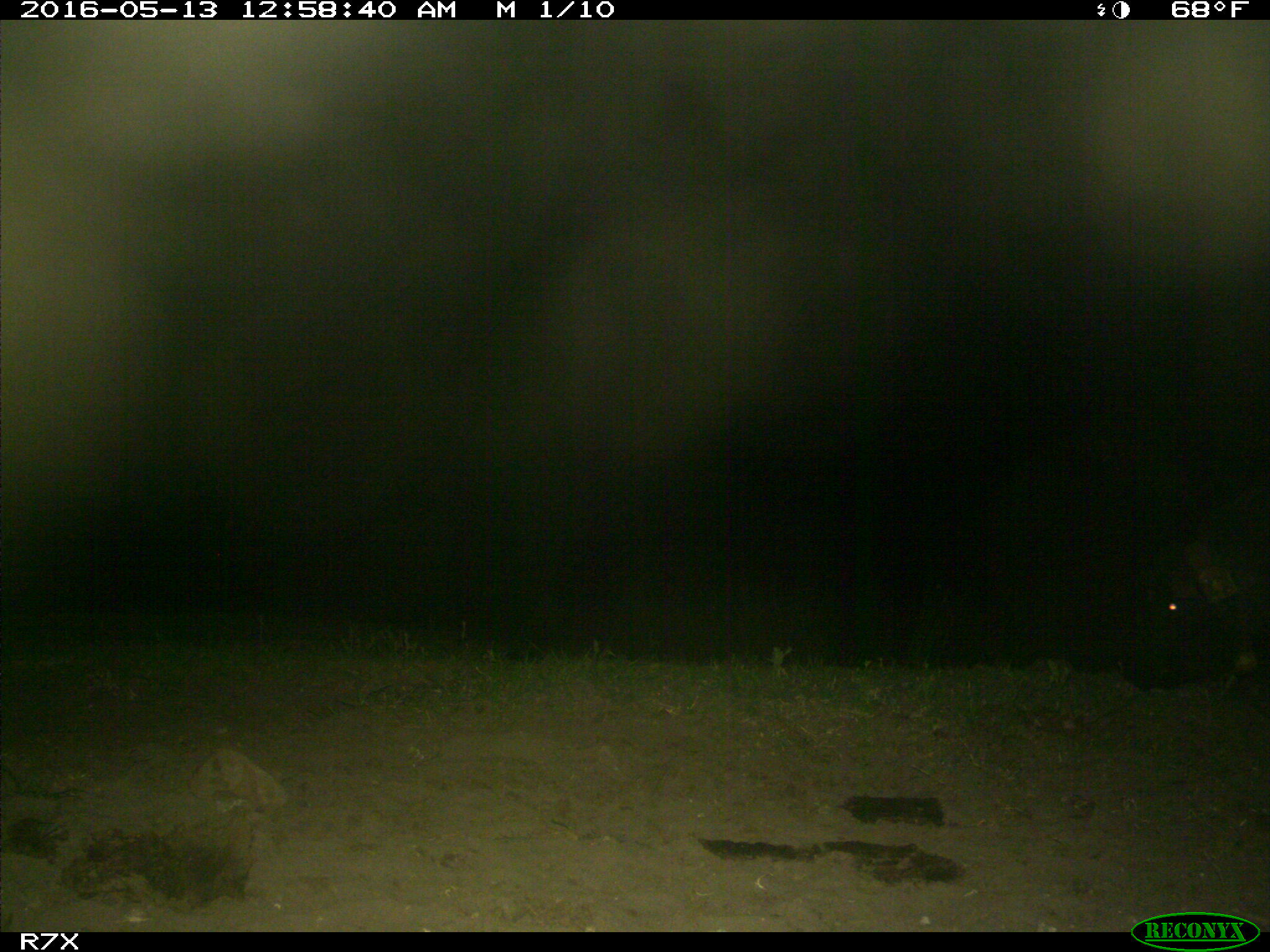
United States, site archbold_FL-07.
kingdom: Animalia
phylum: Chordata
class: Mammalia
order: Artiodactyla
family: Suidae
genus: Sus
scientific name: Sus scrofa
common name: wild boar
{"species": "Sus scrofa (wild boar)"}